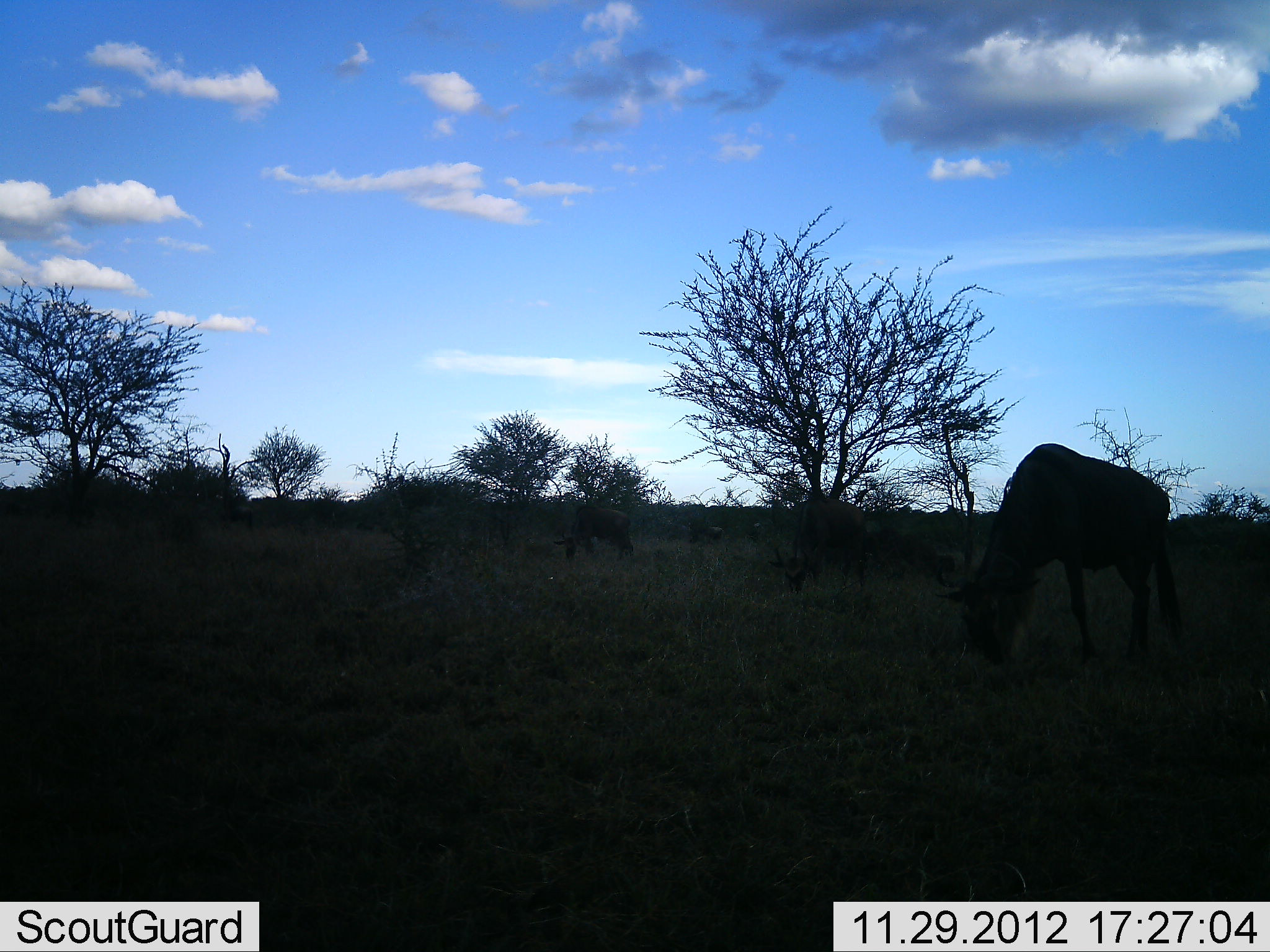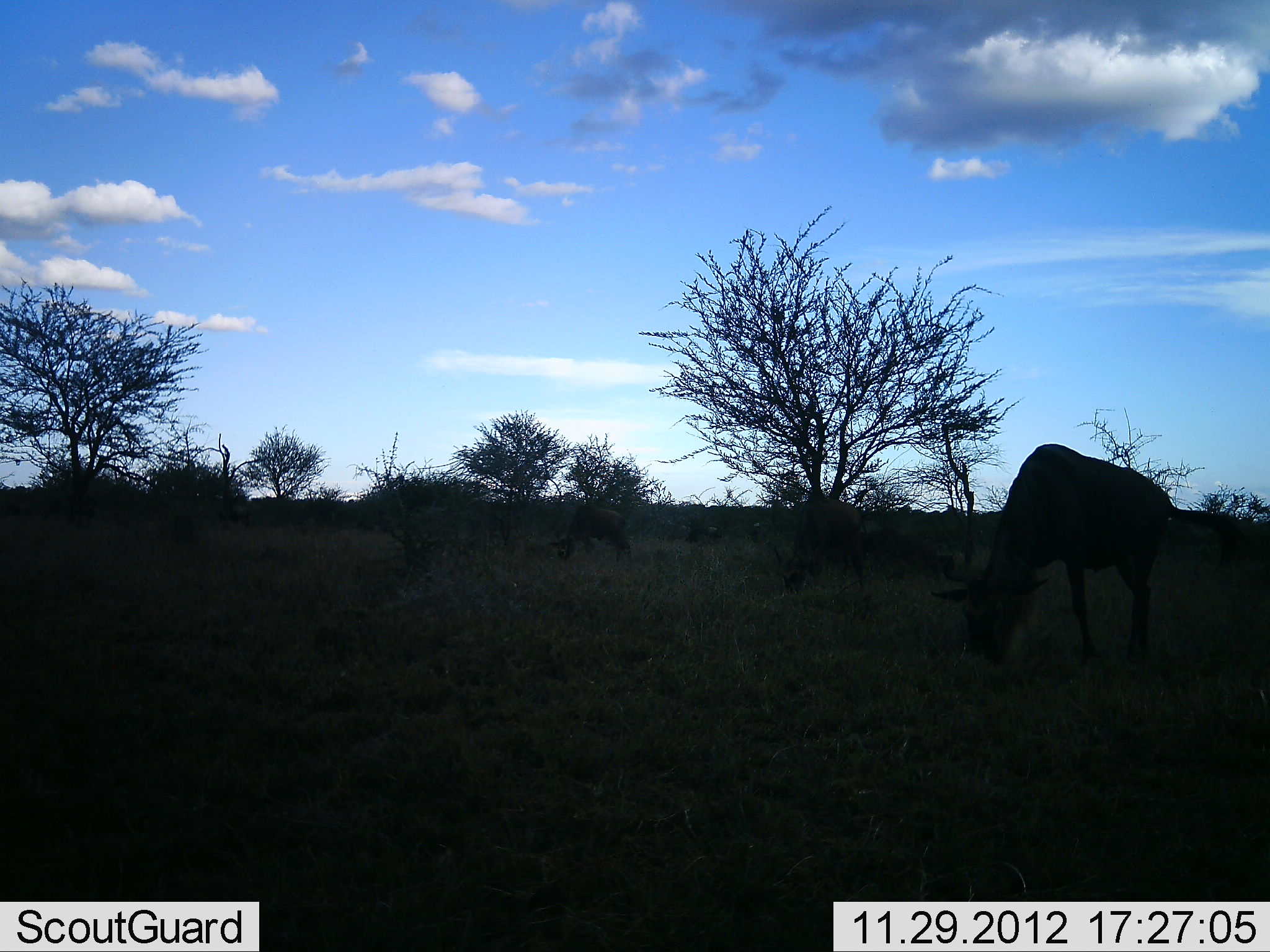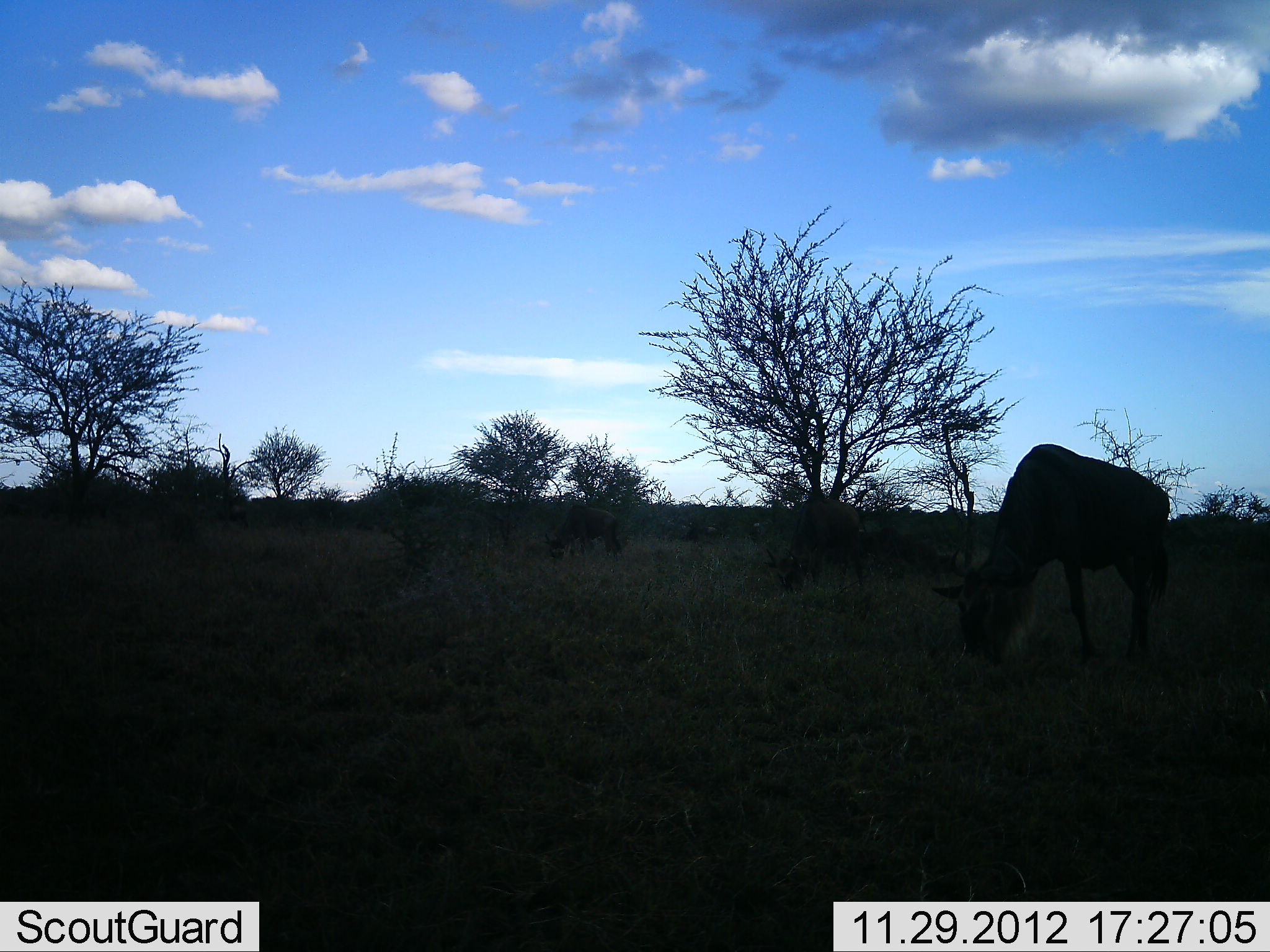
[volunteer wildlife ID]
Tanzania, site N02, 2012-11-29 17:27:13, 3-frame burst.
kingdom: Animalia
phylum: Chordata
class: Mammalia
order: Artiodactyla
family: Bovidae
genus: Connochaetes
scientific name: Connochaetes taurinus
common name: blue wildebeest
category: wildebeest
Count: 3.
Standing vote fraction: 17%.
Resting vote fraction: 0%.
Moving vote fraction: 9%.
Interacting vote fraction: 0%.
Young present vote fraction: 0%.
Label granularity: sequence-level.